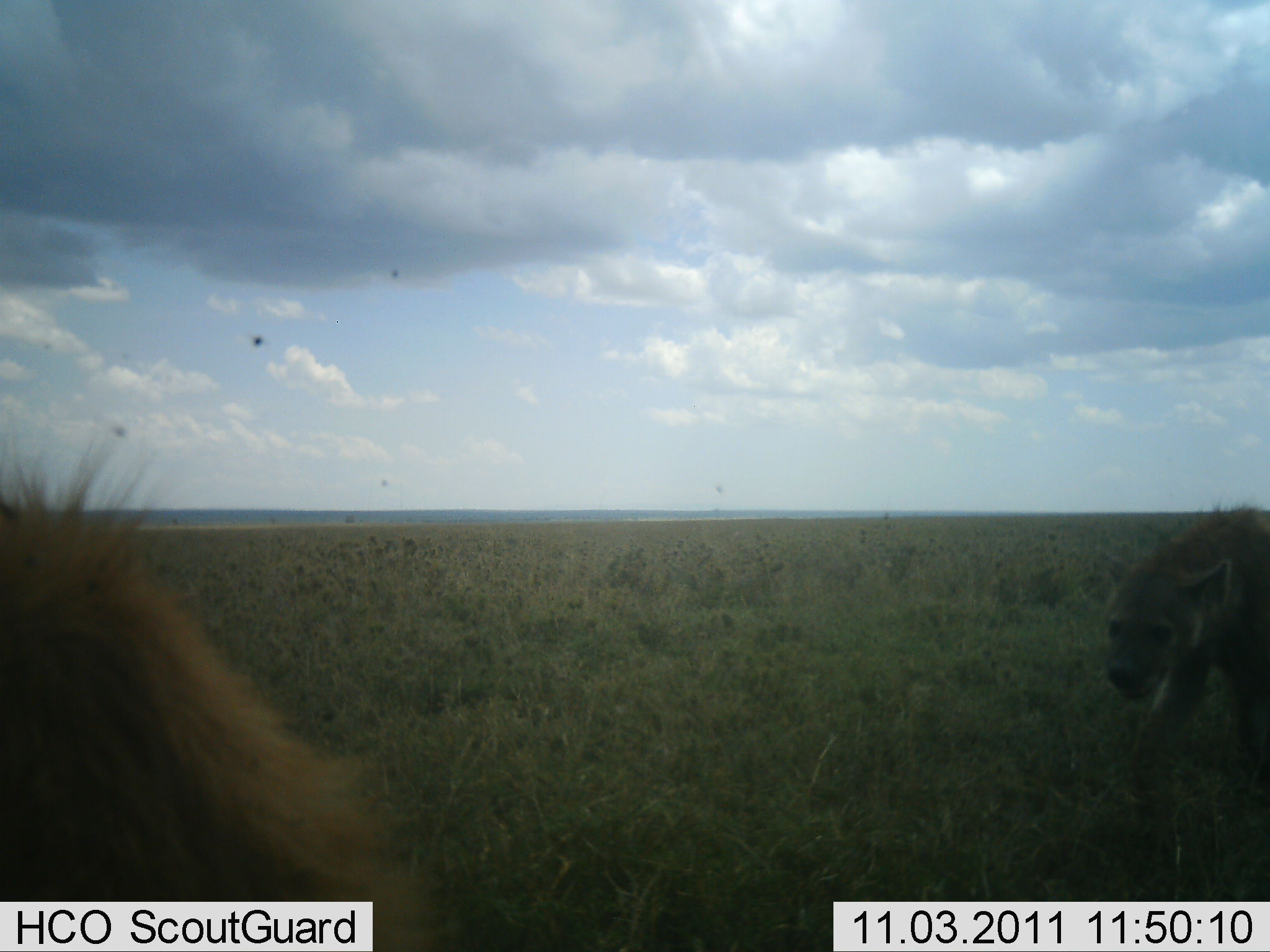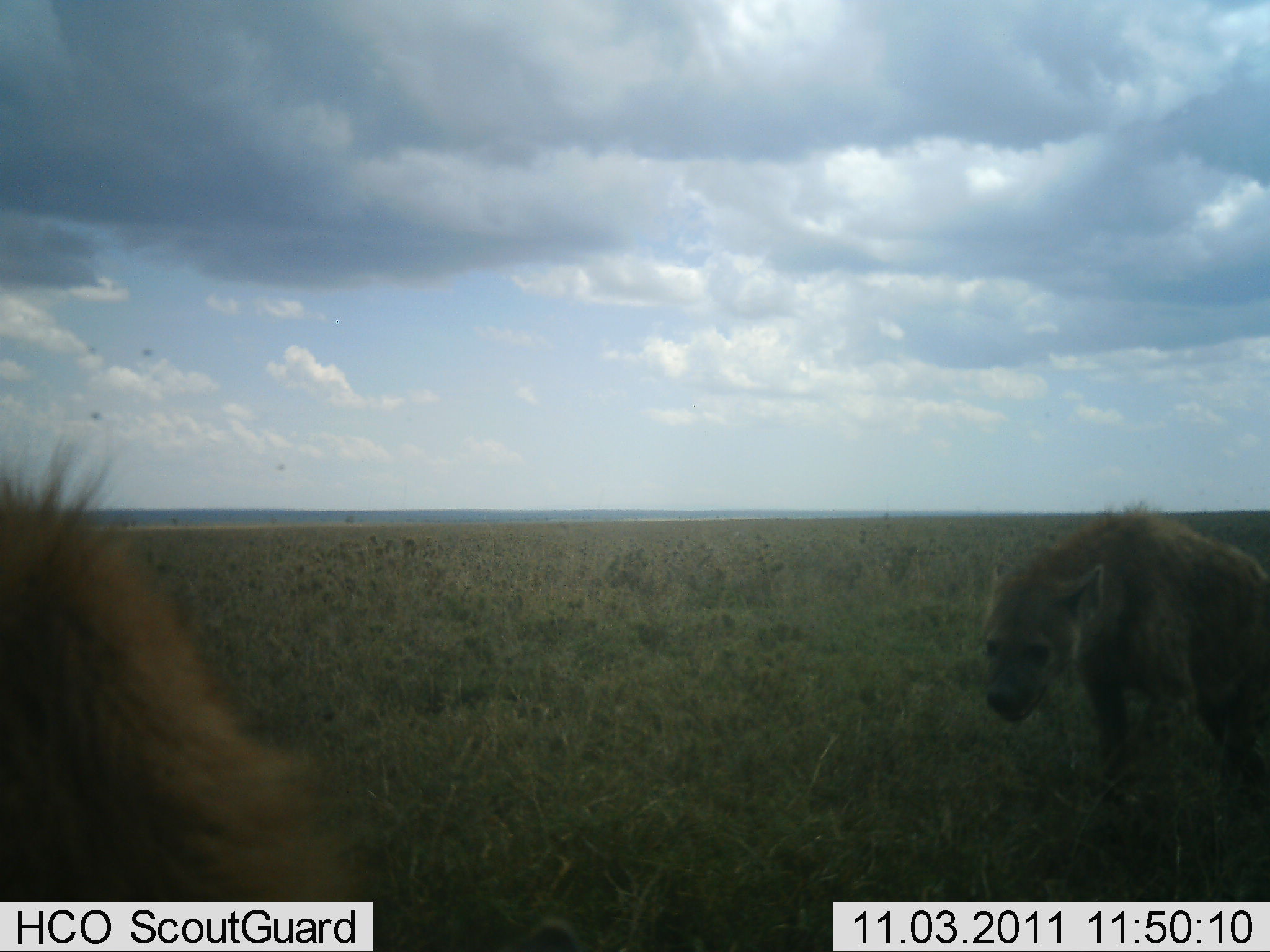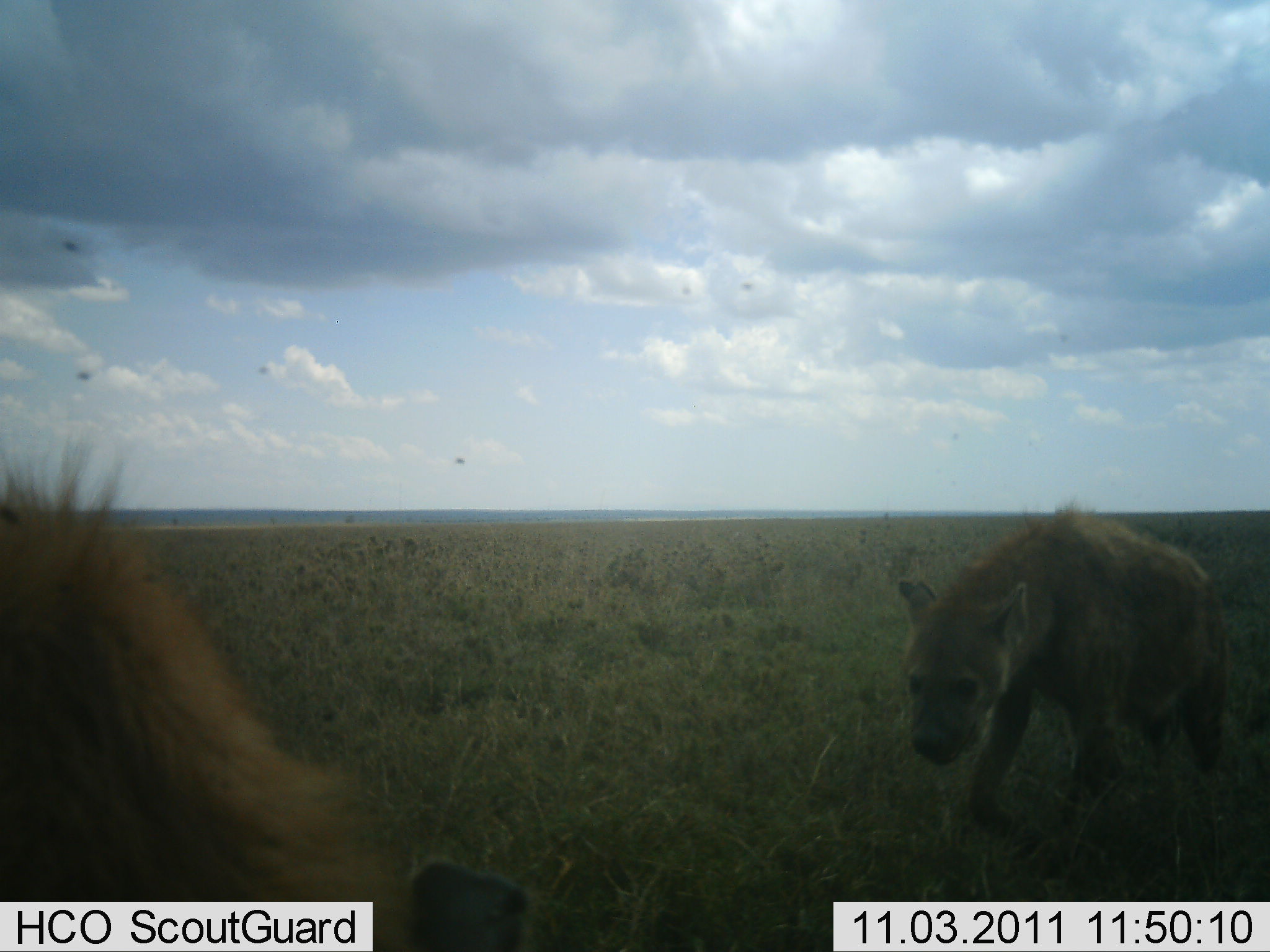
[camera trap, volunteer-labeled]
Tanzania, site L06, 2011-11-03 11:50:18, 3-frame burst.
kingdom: Animalia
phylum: Chordata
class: Mammalia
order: Carnivora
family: Hyaenidae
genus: Crocuta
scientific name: Crocuta crocuta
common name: spotted hyena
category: hyenaspotted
Hyenaspotted (spotted hyena) (Crocuta crocuta), count 2. Behavior (volunteer vote fractions): standing 29%, resting 0%, moving 100%, interacting 0%. Young present (vote fraction): 0%. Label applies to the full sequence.